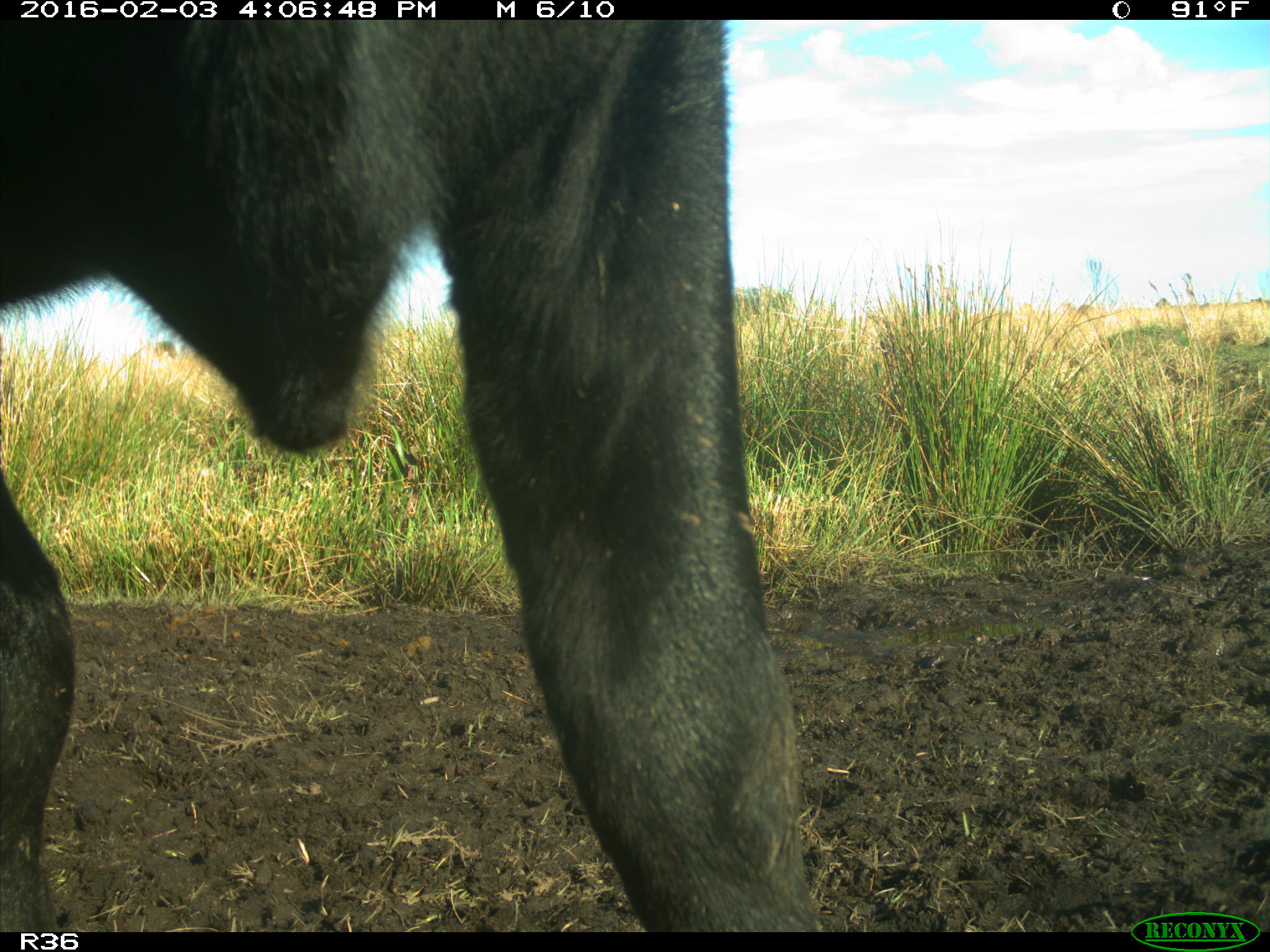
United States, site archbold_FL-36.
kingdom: Animalia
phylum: Chordata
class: Mammalia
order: Artiodactyla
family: Bovidae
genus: Bos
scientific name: Bos taurus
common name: domestic cow